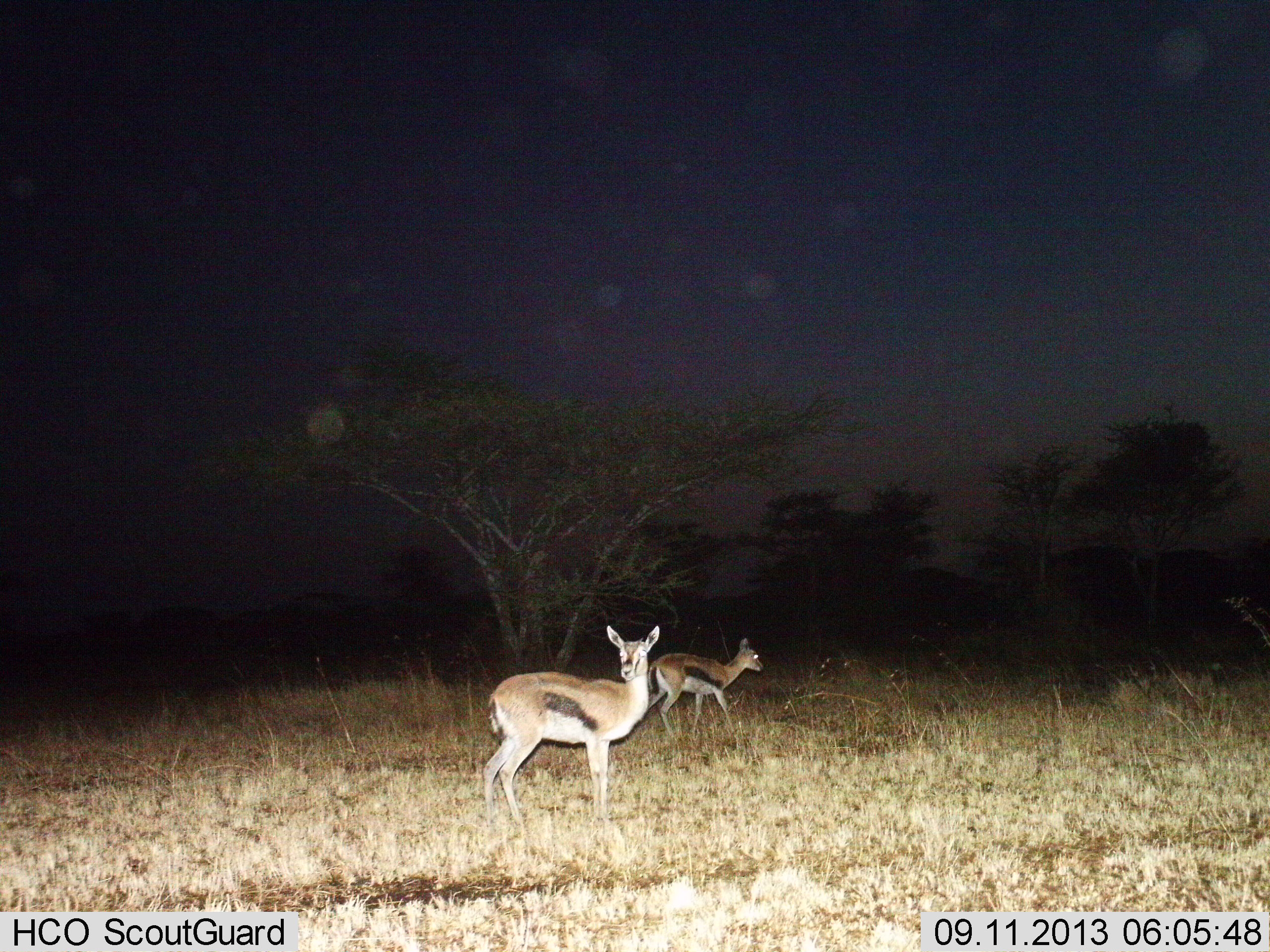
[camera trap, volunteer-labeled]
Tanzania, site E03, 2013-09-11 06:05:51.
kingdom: Animalia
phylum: Chordata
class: Mammalia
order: Artiodactyla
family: Bovidae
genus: Eudorcas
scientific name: Eudorcas thomsonii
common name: thomson's gazelle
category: gazellethomsons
Gazellethomsons (thomson's gazelle) (Eudorcas thomsonii), count 2. Behavior (volunteer vote fractions): standing 88%, resting 4%, moving 32%, interacting 0%. Young present (vote fraction): 4%. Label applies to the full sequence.